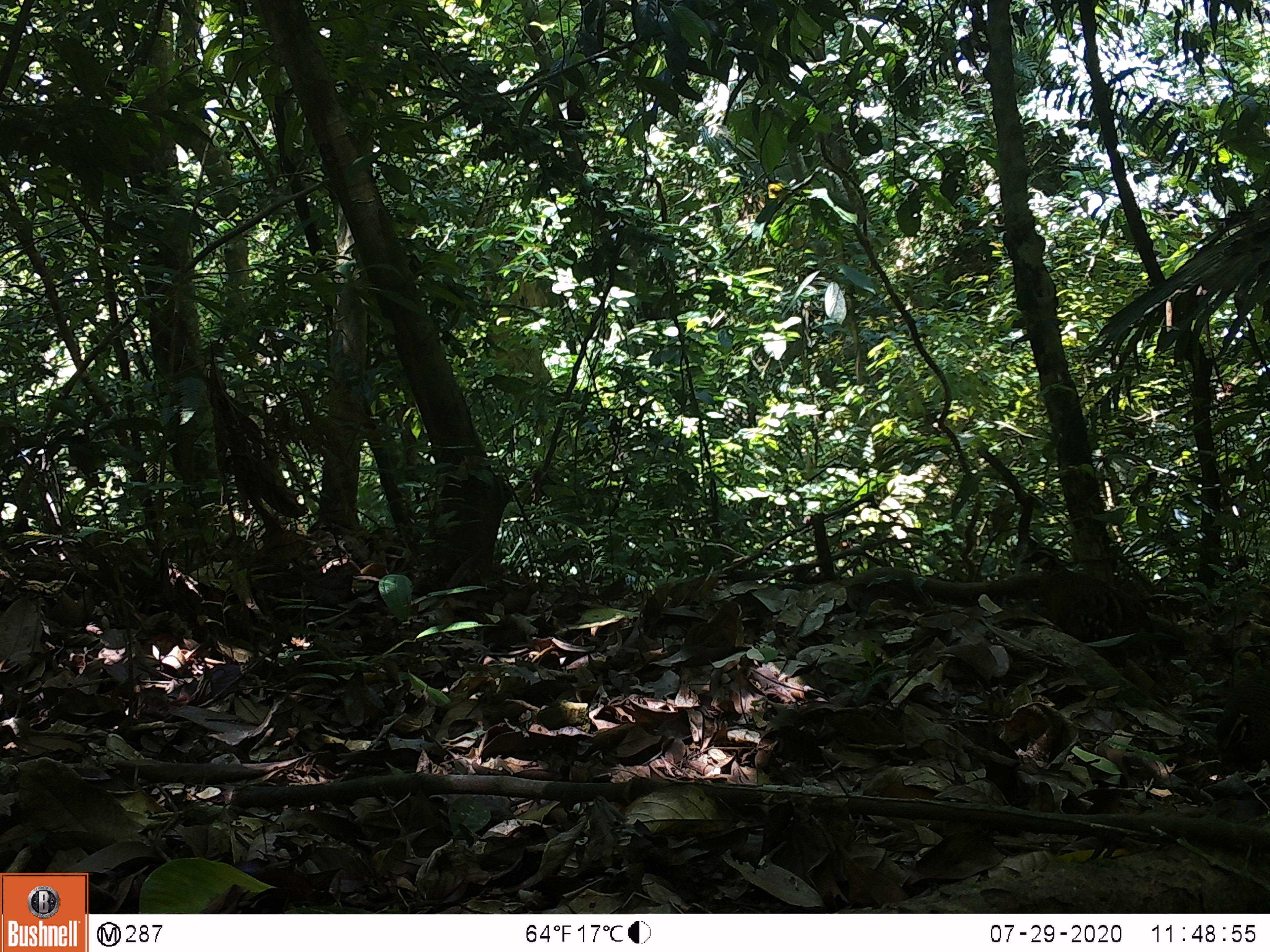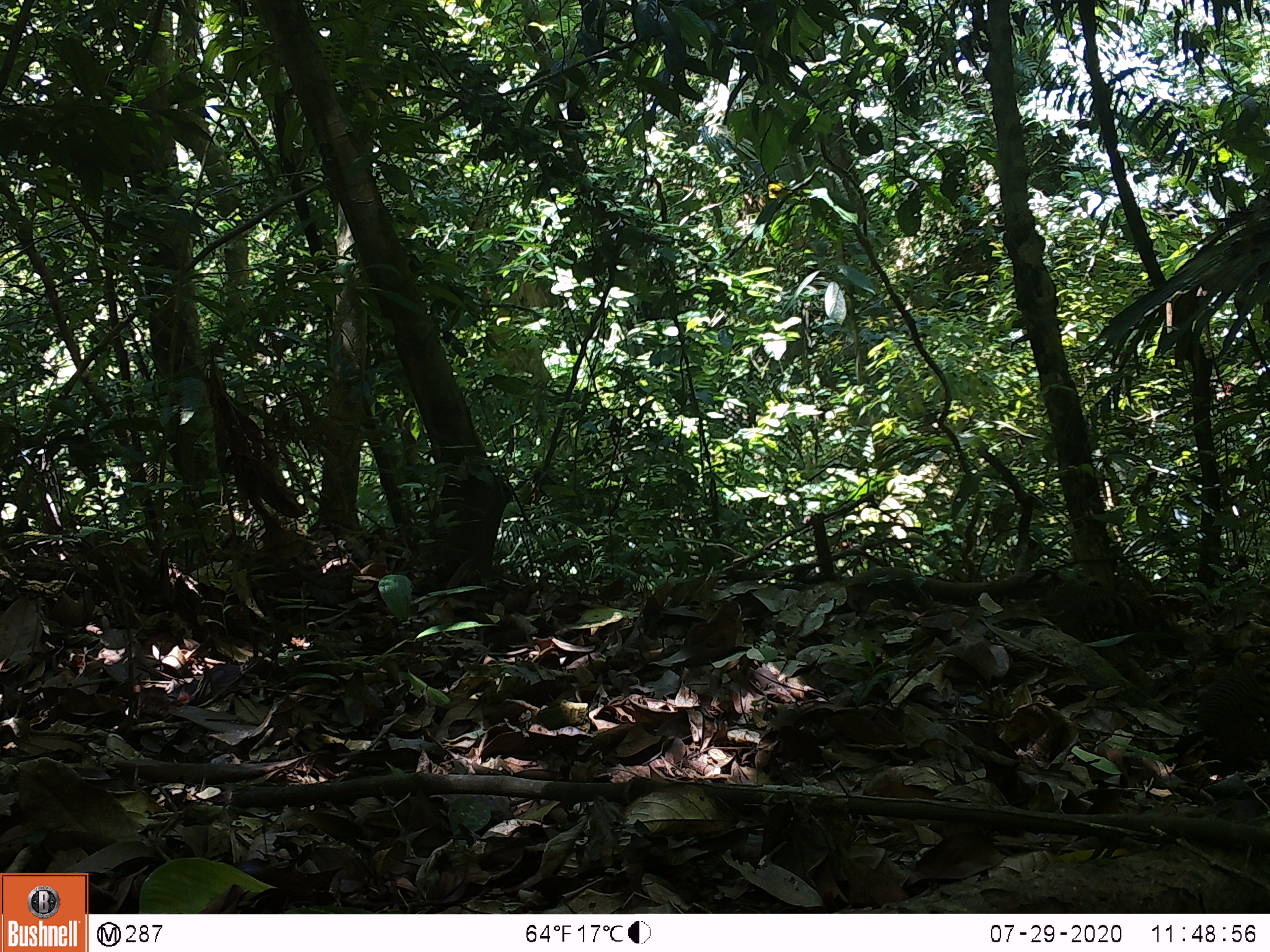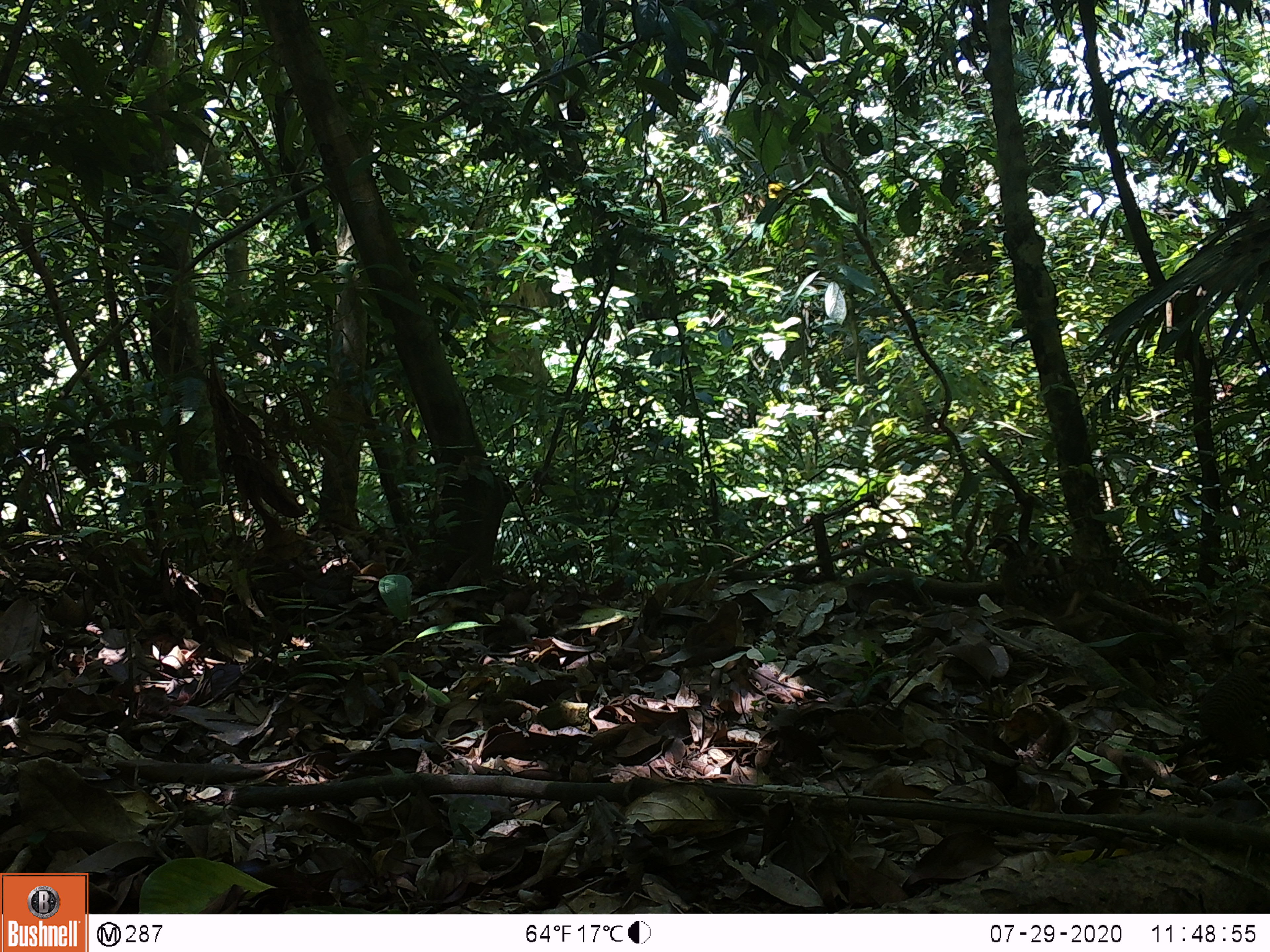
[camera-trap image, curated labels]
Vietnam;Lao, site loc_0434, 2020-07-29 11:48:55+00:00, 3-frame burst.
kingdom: Animalia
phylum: Chordata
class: Aves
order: Galliformes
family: Phasianidae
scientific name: Phasianidae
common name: partridge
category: unidentified partridge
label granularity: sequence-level